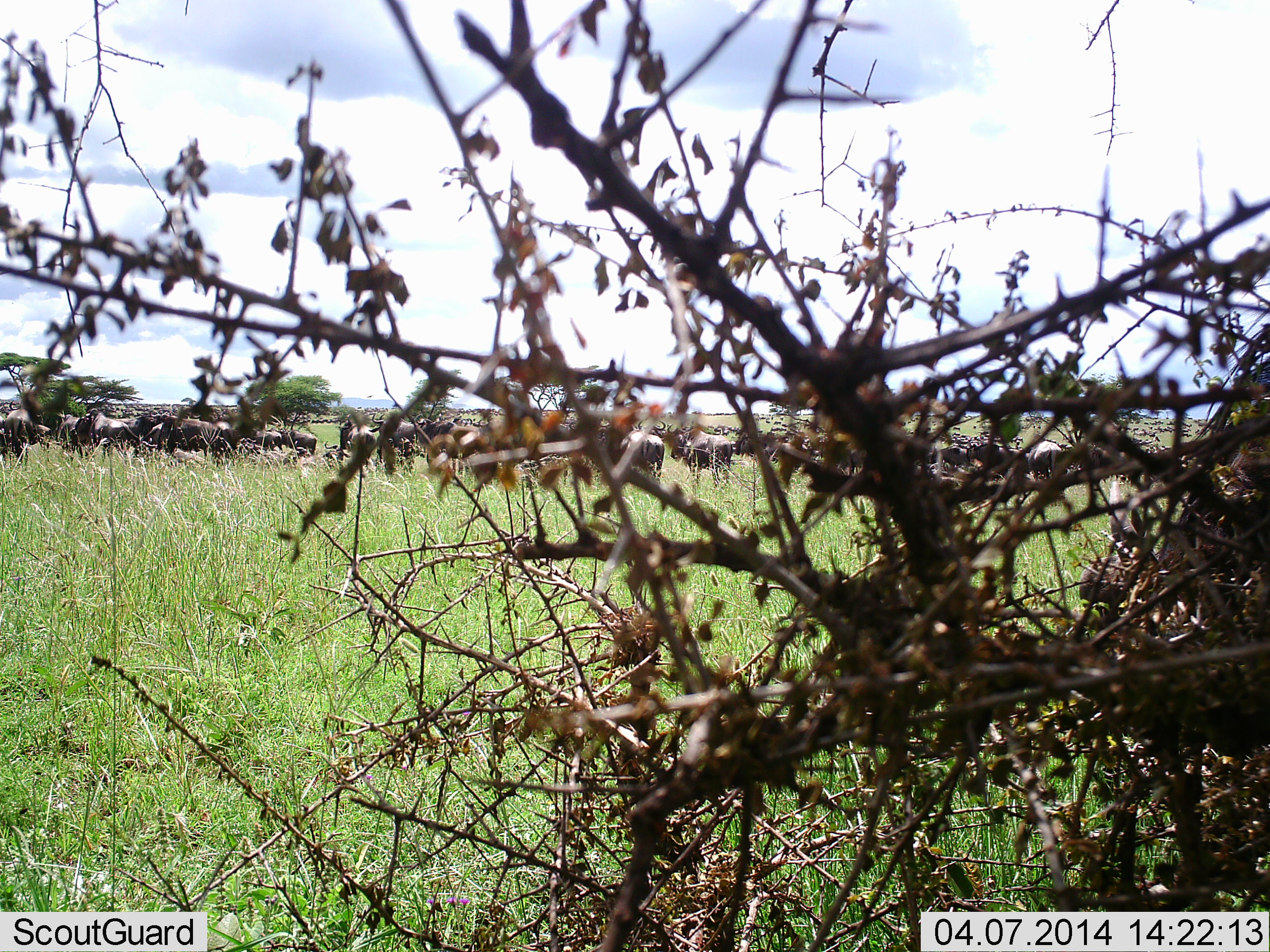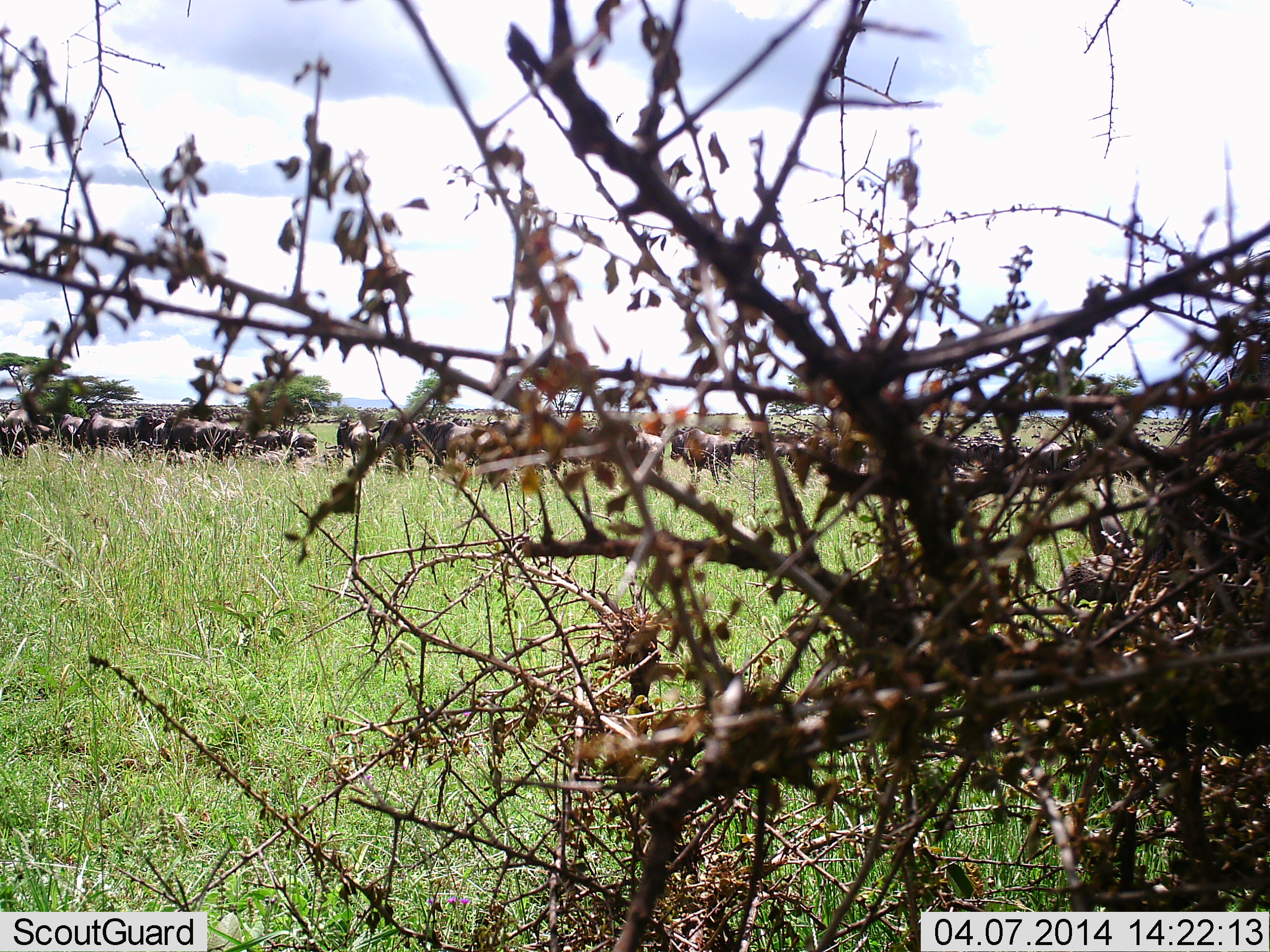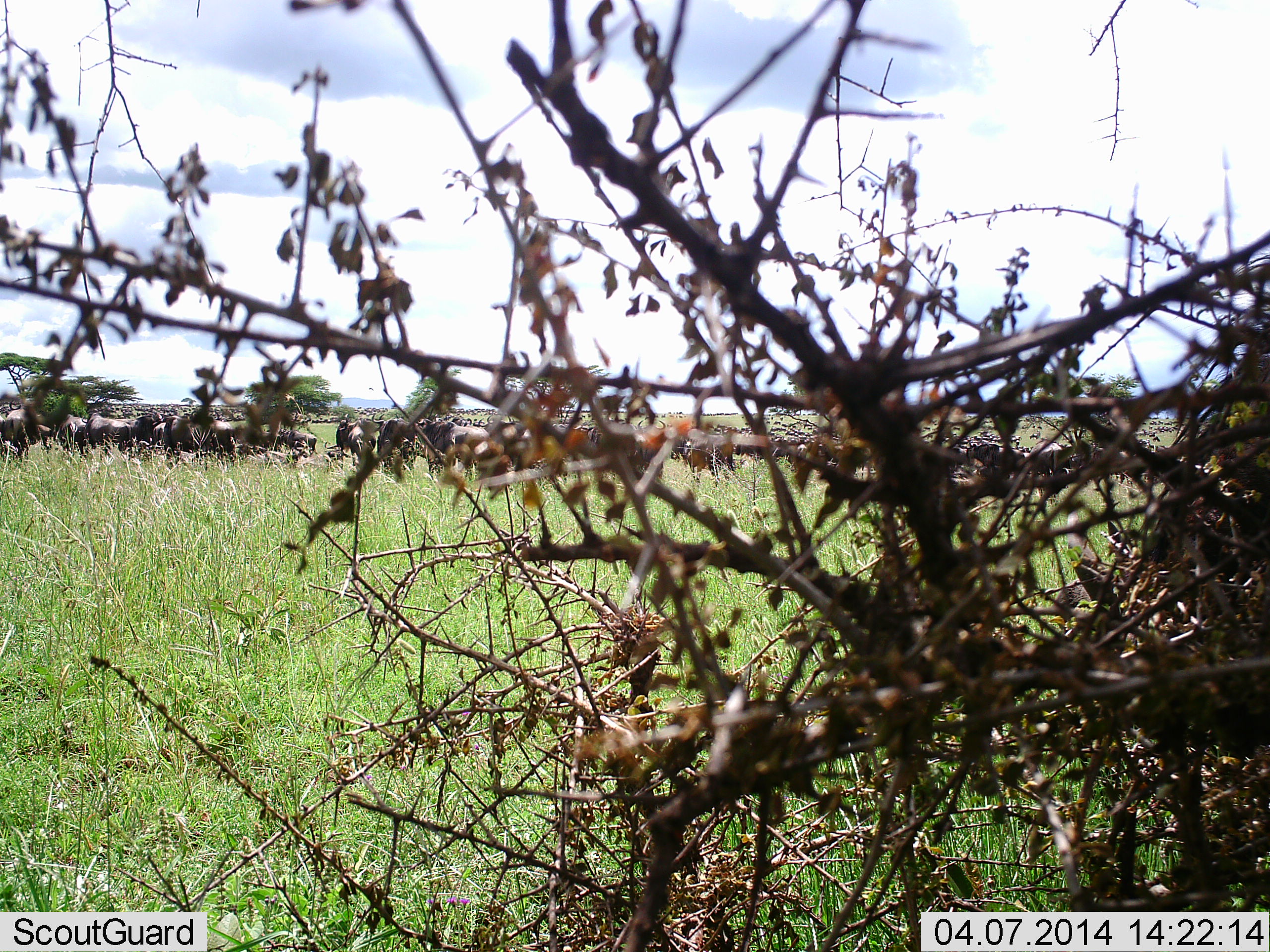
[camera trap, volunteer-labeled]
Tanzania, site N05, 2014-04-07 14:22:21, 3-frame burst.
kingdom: Animalia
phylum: Chordata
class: Mammalia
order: Artiodactyla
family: Bovidae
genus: Connochaetes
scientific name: Connochaetes taurinus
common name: blue wildebeest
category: wildebeest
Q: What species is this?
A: Wildebeest (blue wildebeest) (Connochaetes taurinus).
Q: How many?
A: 11-50.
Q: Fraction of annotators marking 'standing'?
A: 50%.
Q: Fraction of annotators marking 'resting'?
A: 0%.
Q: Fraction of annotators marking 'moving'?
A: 30%.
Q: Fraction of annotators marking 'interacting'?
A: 0%.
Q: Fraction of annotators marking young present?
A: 0%.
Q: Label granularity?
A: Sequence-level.